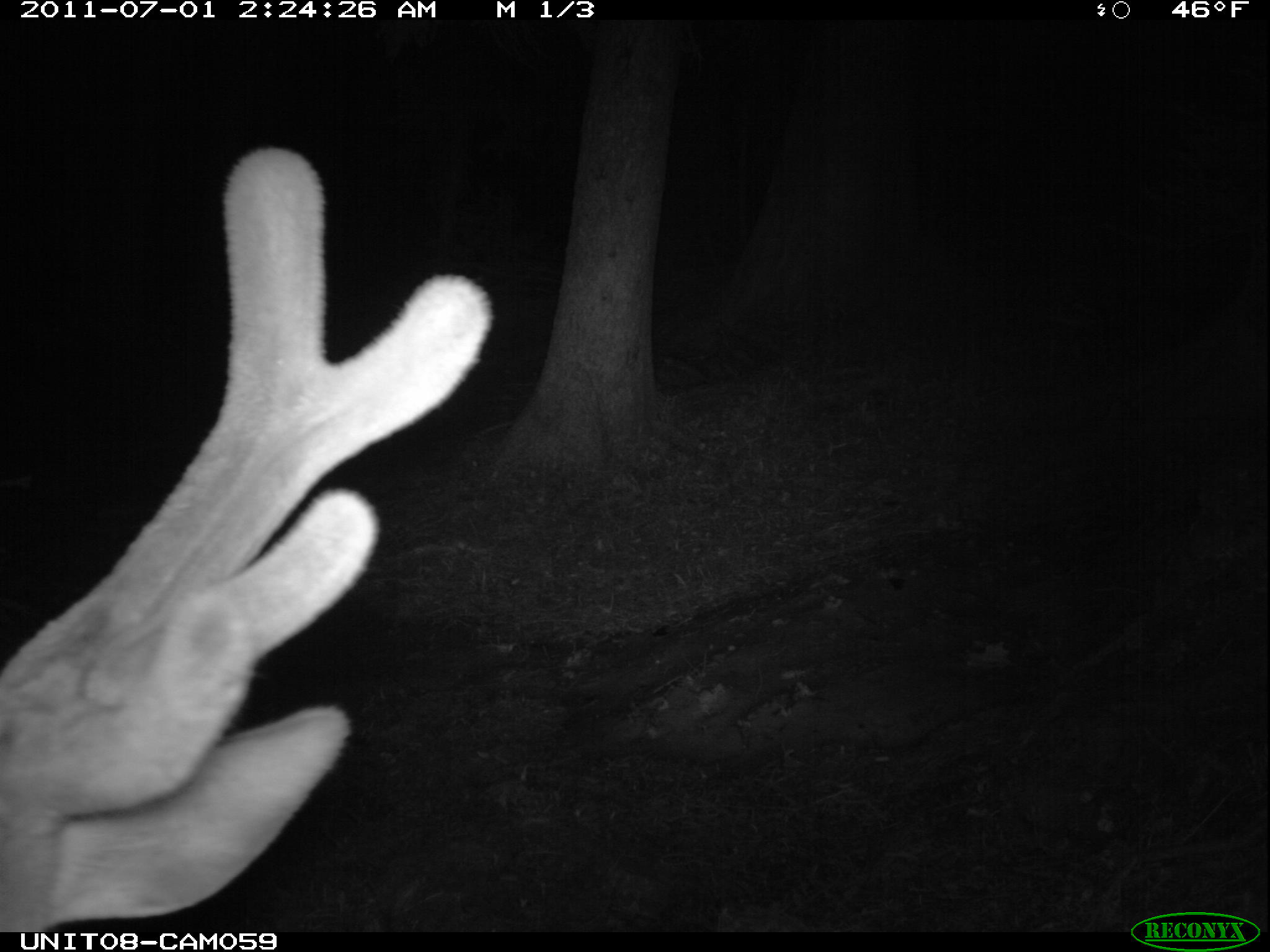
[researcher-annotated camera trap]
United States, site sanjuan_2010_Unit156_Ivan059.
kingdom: Animalia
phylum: Chordata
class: Mammalia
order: Artiodactyla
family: Cervidae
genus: Cervus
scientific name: Cervus elaphus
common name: red deer